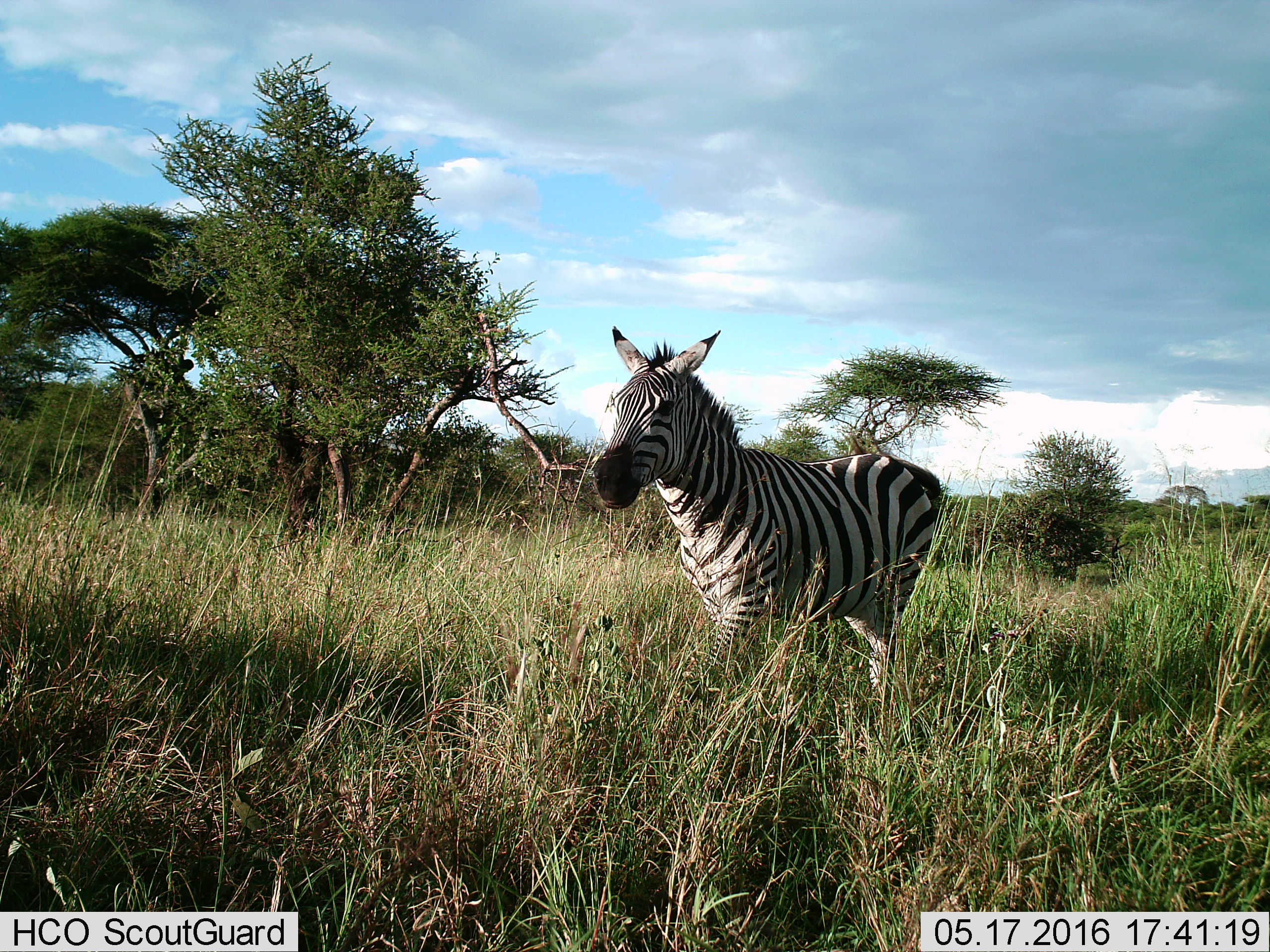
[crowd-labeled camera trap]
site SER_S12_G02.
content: unidentified animal